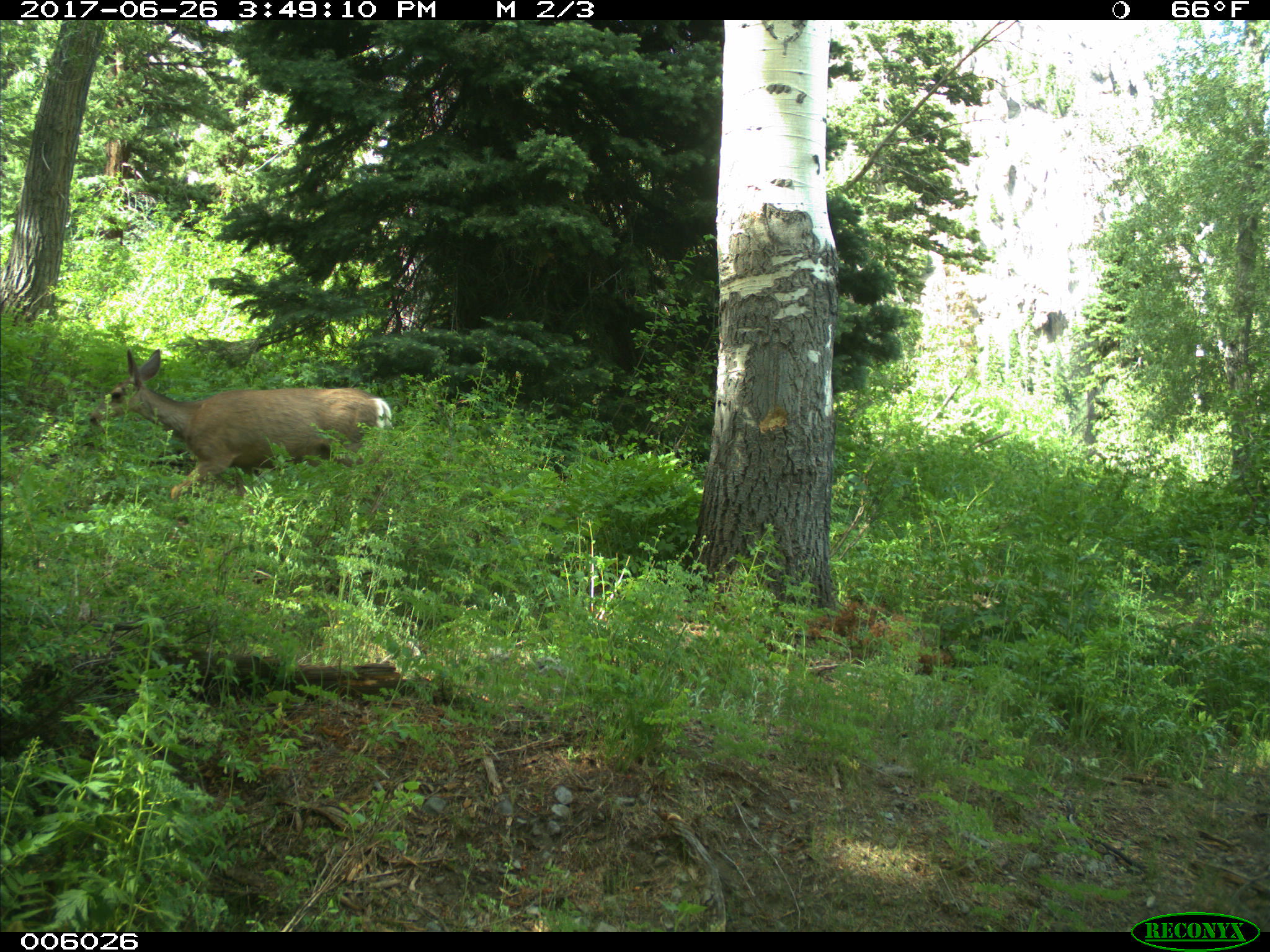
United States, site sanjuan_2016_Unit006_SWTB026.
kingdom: Animalia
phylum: Chordata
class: Mammalia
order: Artiodactyla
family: Cervidae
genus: Odocoileus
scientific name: Odocoileus hemionus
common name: mule deer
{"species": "Odocoileus hemionus (mule deer)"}